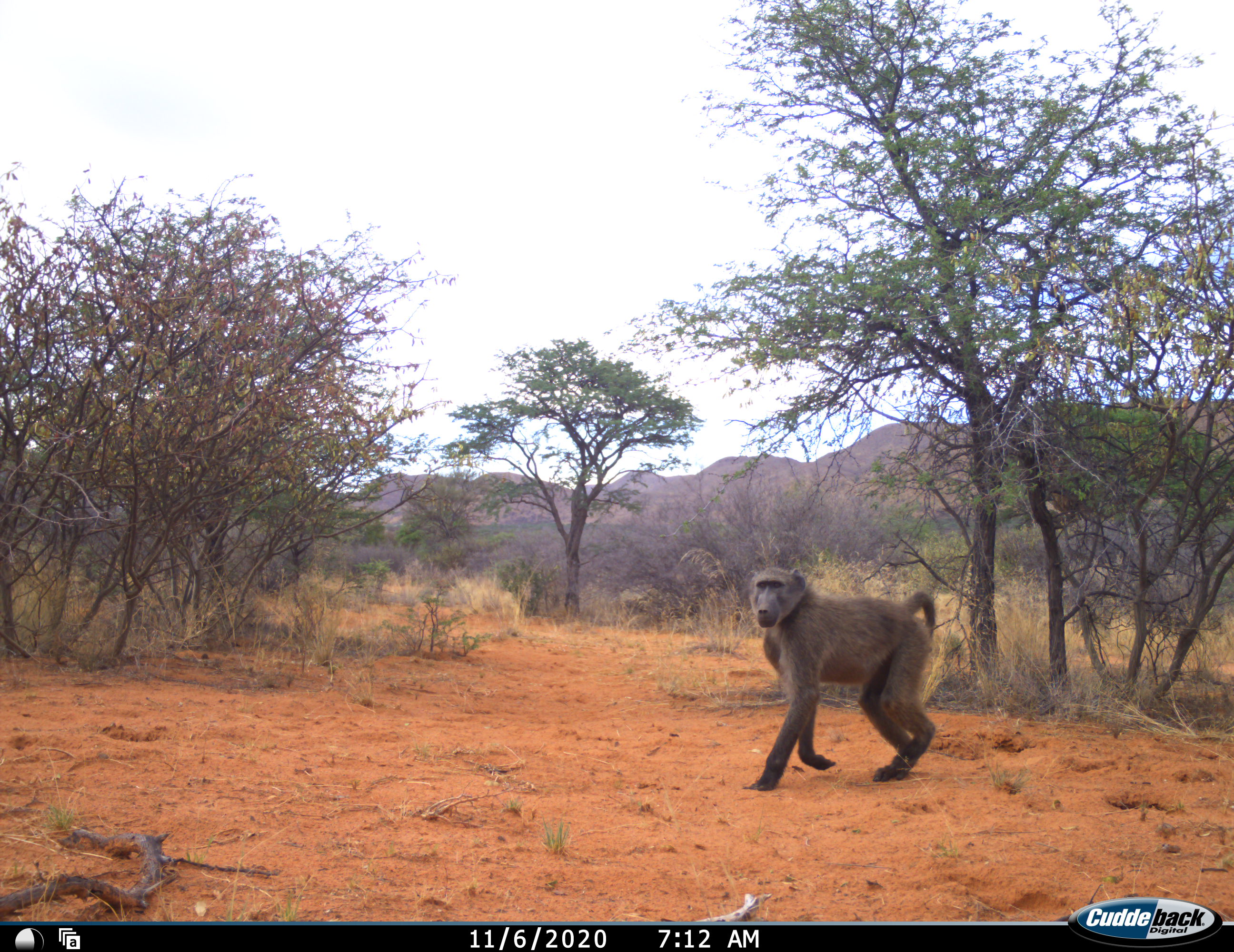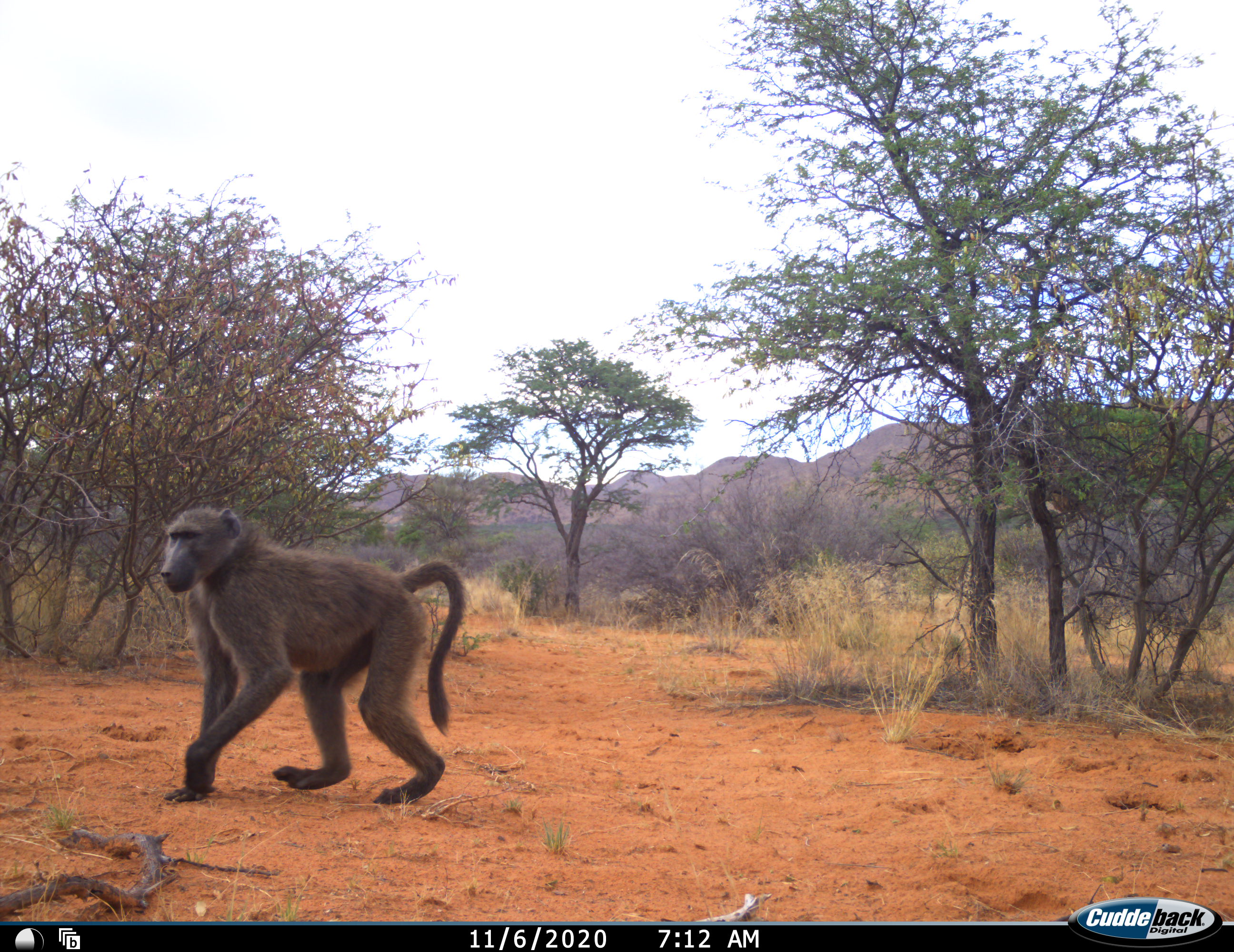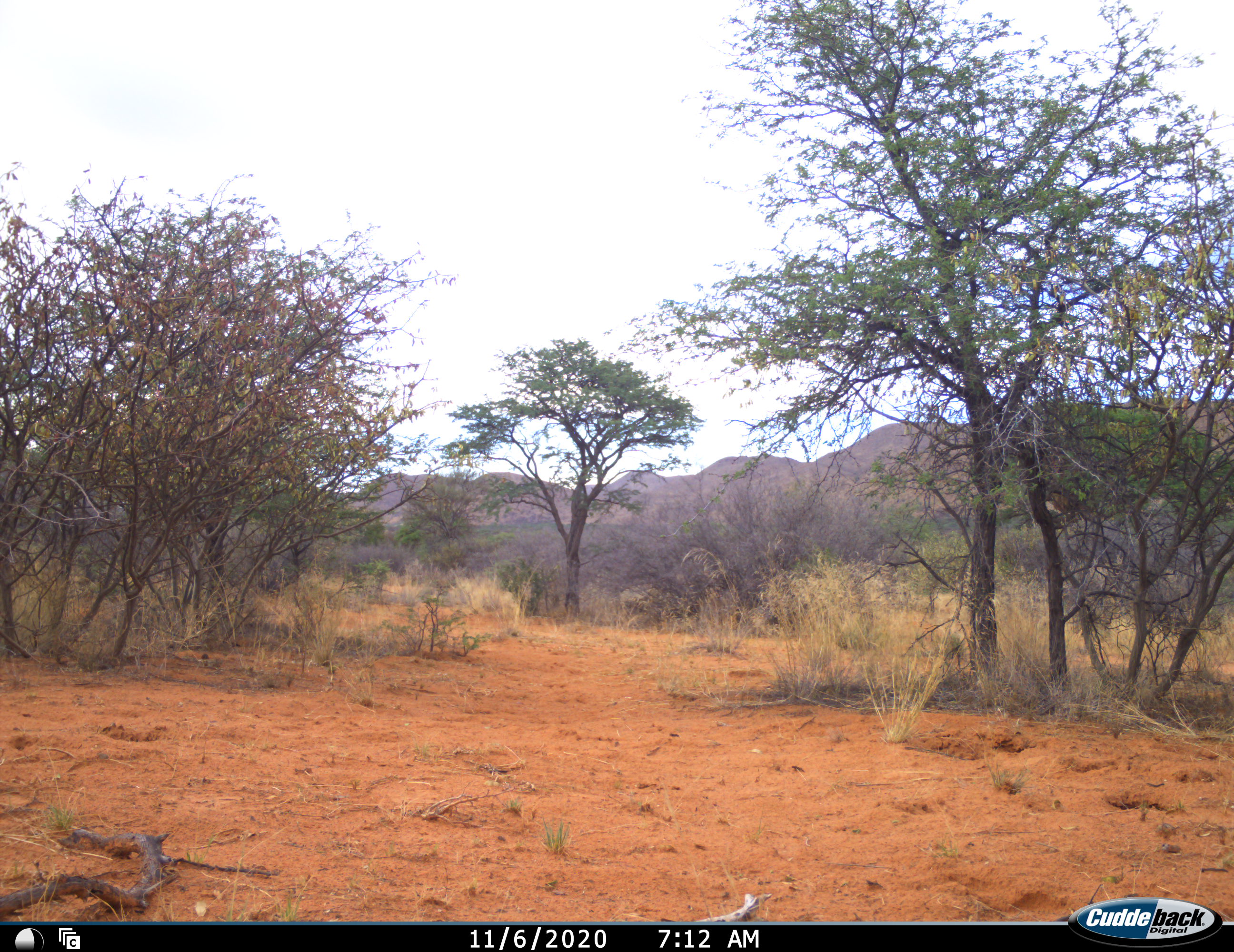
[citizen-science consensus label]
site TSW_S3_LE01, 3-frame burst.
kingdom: Animalia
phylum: Chordata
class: Mammalia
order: Primates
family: Cercopithecidae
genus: Papio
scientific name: Papio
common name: baboon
Baboon (Papio), count 1. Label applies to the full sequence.